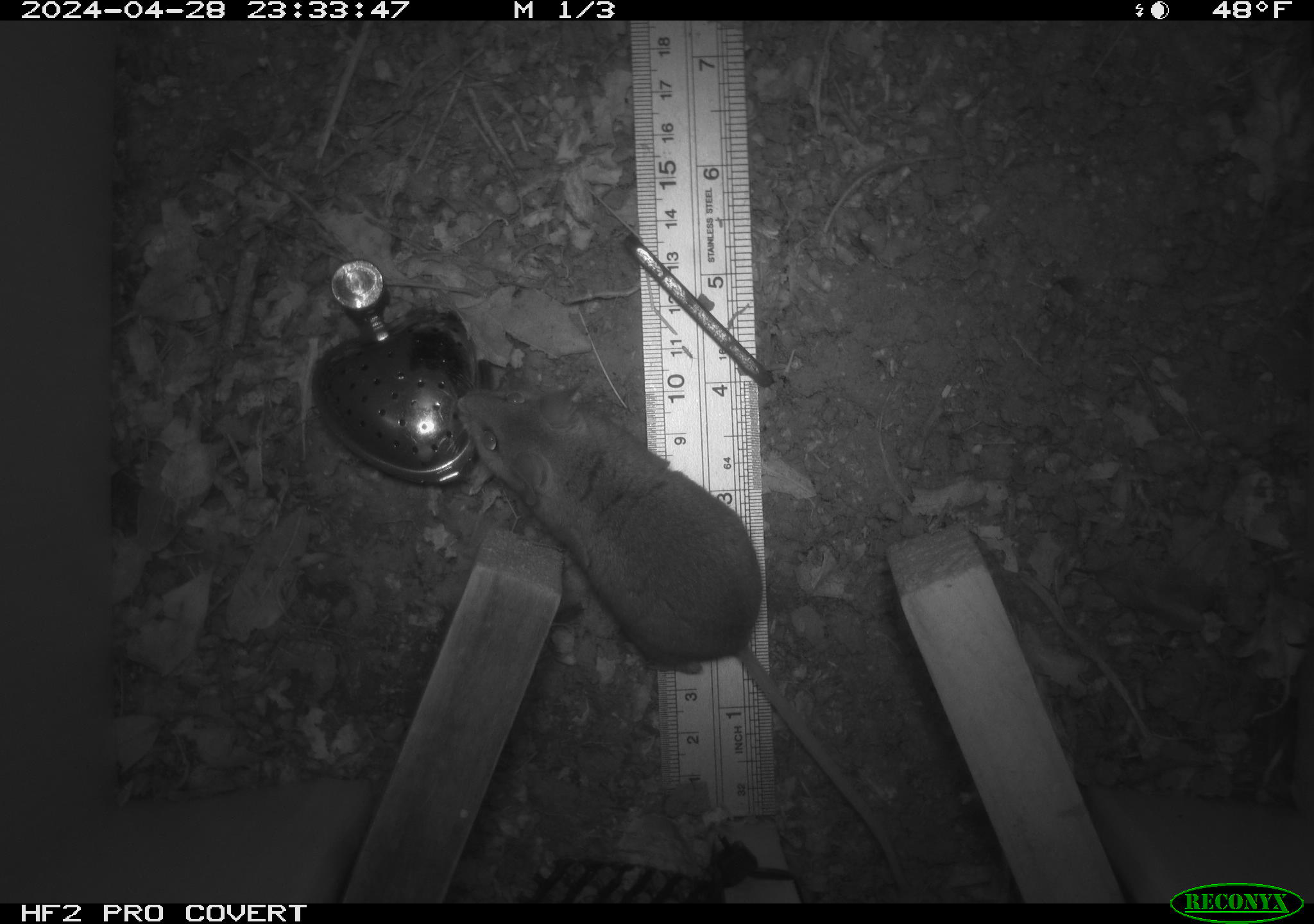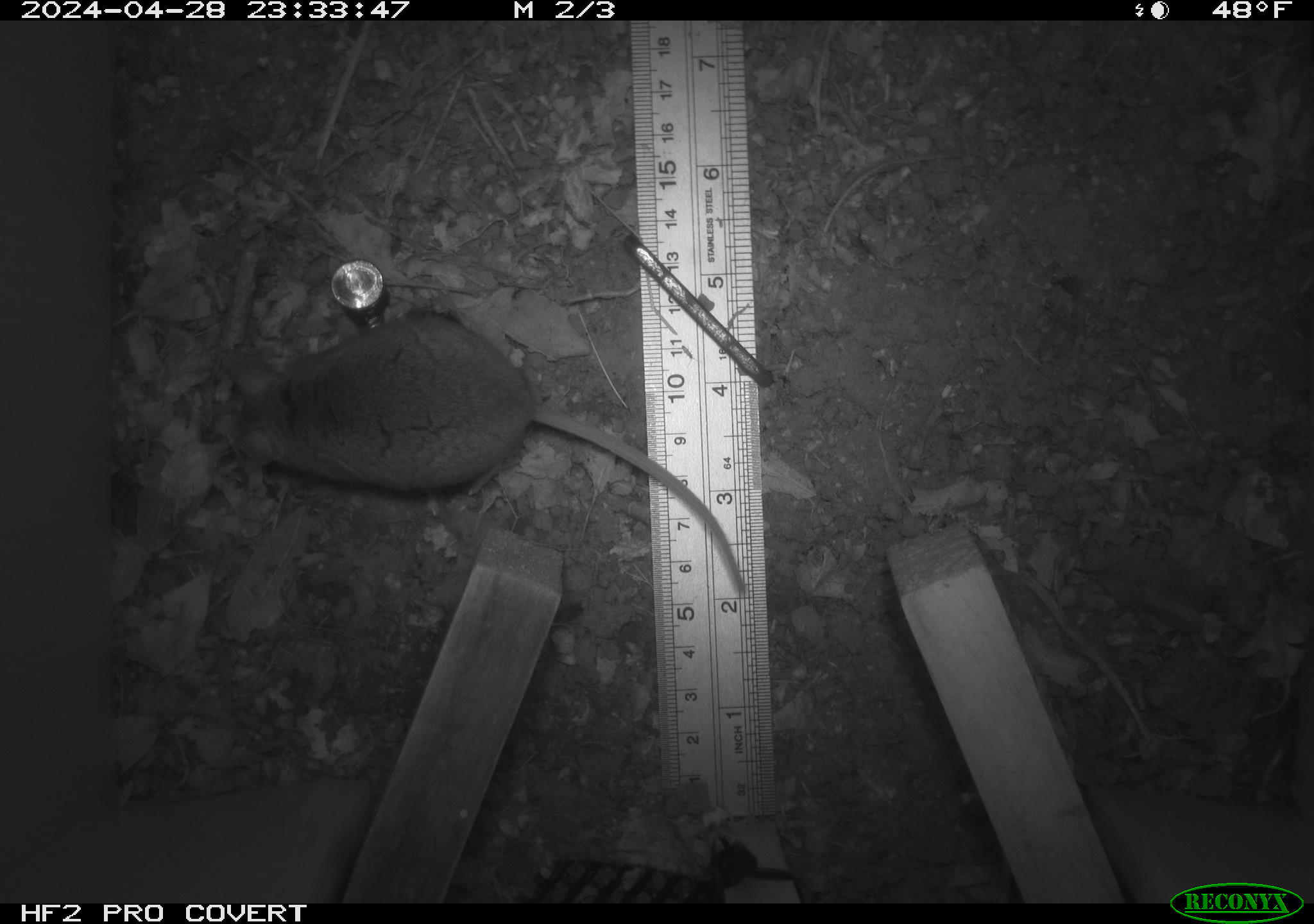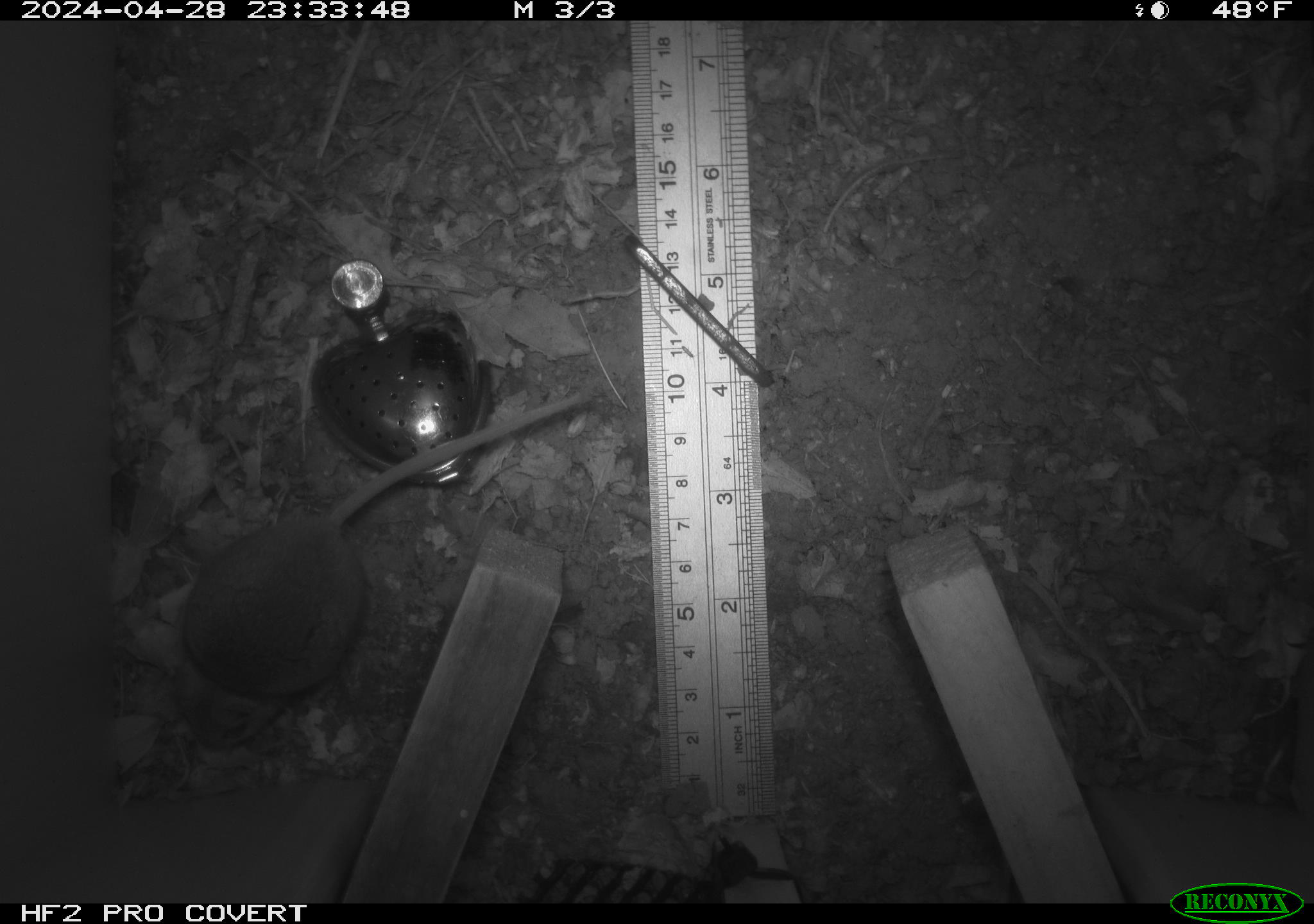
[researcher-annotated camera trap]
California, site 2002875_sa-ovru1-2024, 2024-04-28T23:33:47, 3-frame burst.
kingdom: Animalia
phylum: Chordata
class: Mammalia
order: Rodentia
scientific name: Rodentia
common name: rodent